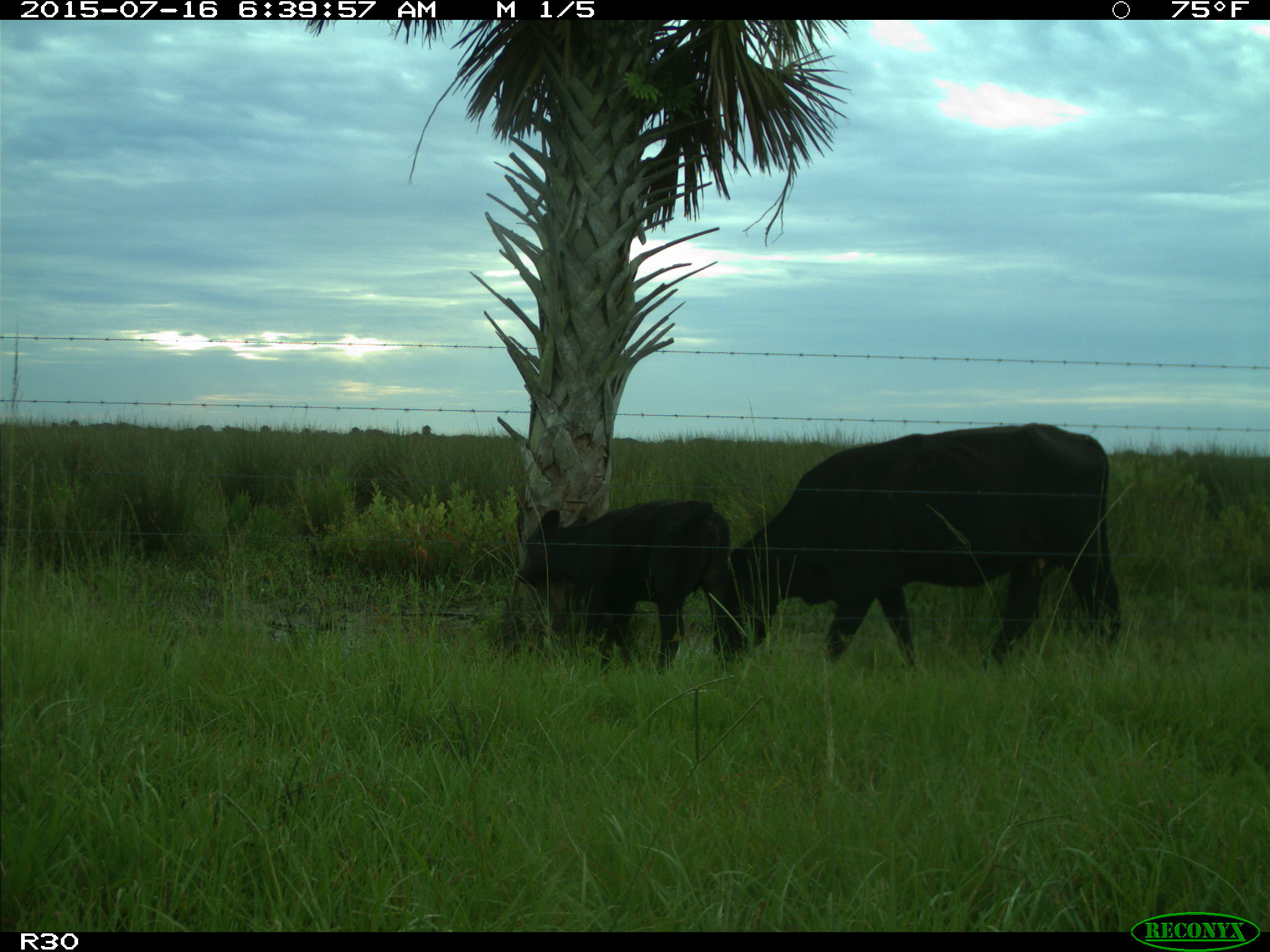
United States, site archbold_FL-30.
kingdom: Animalia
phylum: Chordata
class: Mammalia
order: Artiodactyla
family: Bovidae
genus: Bos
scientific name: Bos taurus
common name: domestic cow